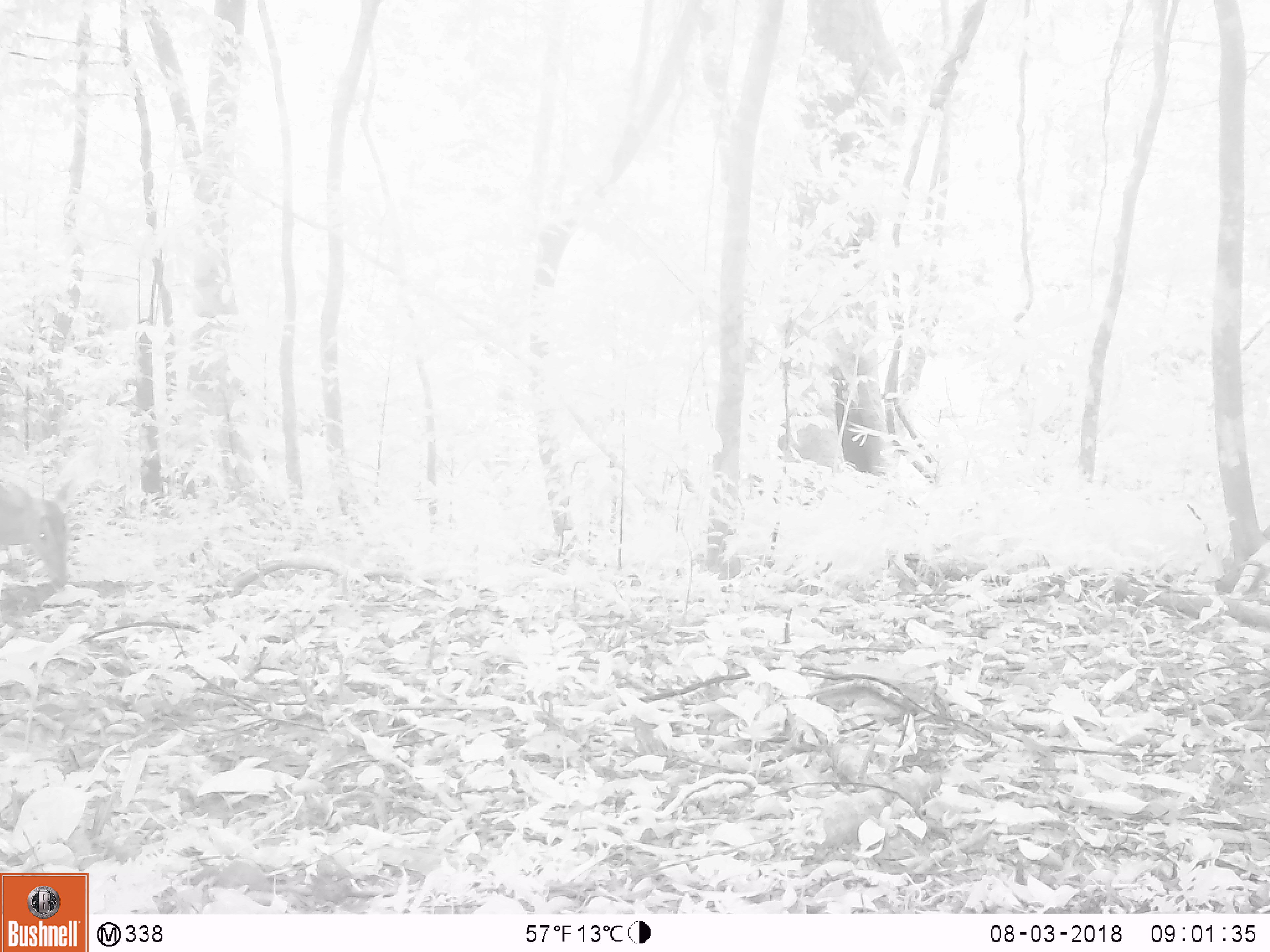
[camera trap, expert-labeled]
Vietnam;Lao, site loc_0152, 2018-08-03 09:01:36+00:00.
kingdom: Animalia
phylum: Chordata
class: Mammalia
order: Artiodactyla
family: Cervidae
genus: Muntiacus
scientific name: Muntiacus vuquangensis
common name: large-antlered muntjac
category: large antlered muntjac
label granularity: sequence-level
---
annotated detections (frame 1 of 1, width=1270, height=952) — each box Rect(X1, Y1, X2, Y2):
large antlered muntjac: Rect(0, 464, 79, 590)